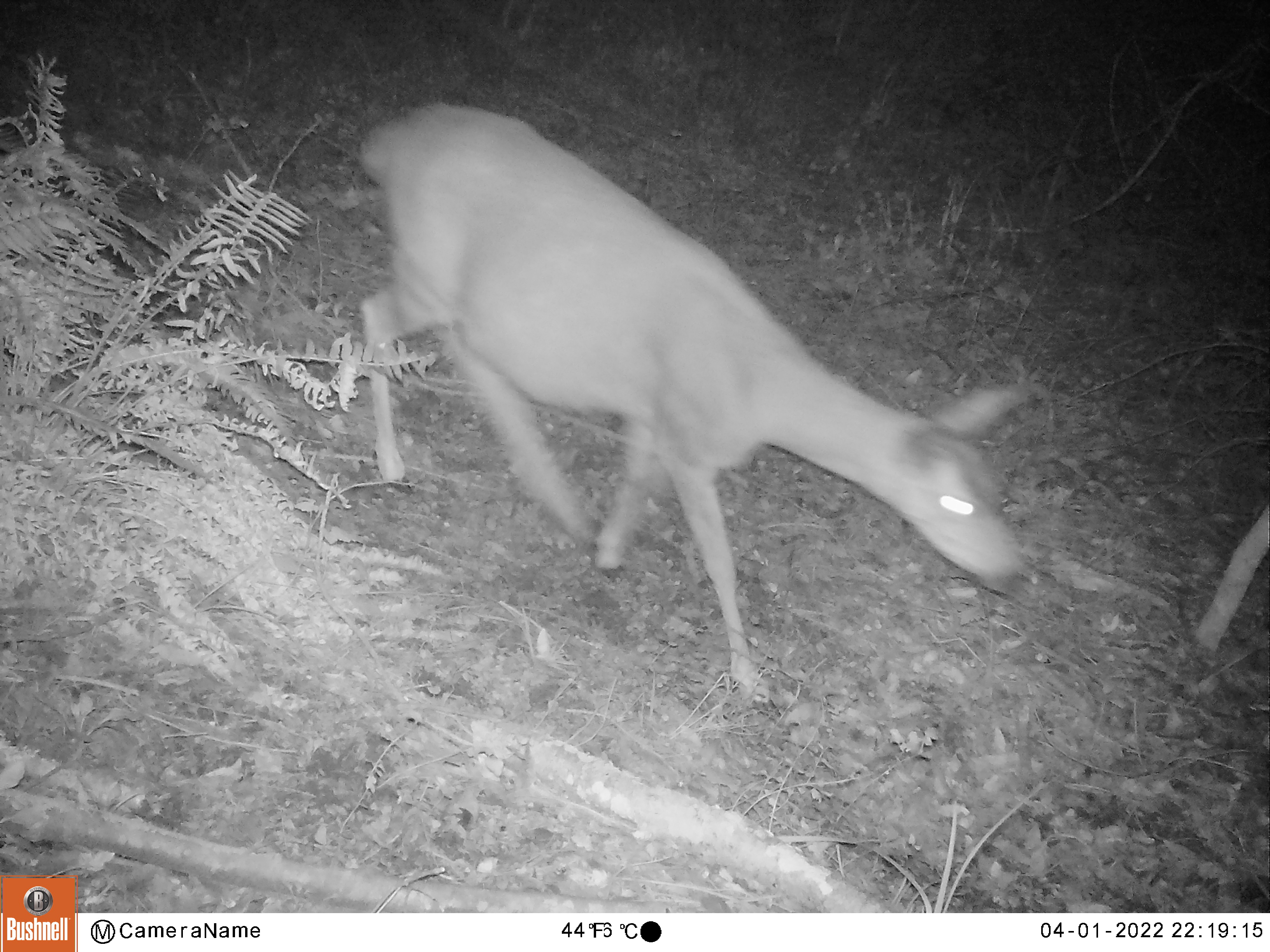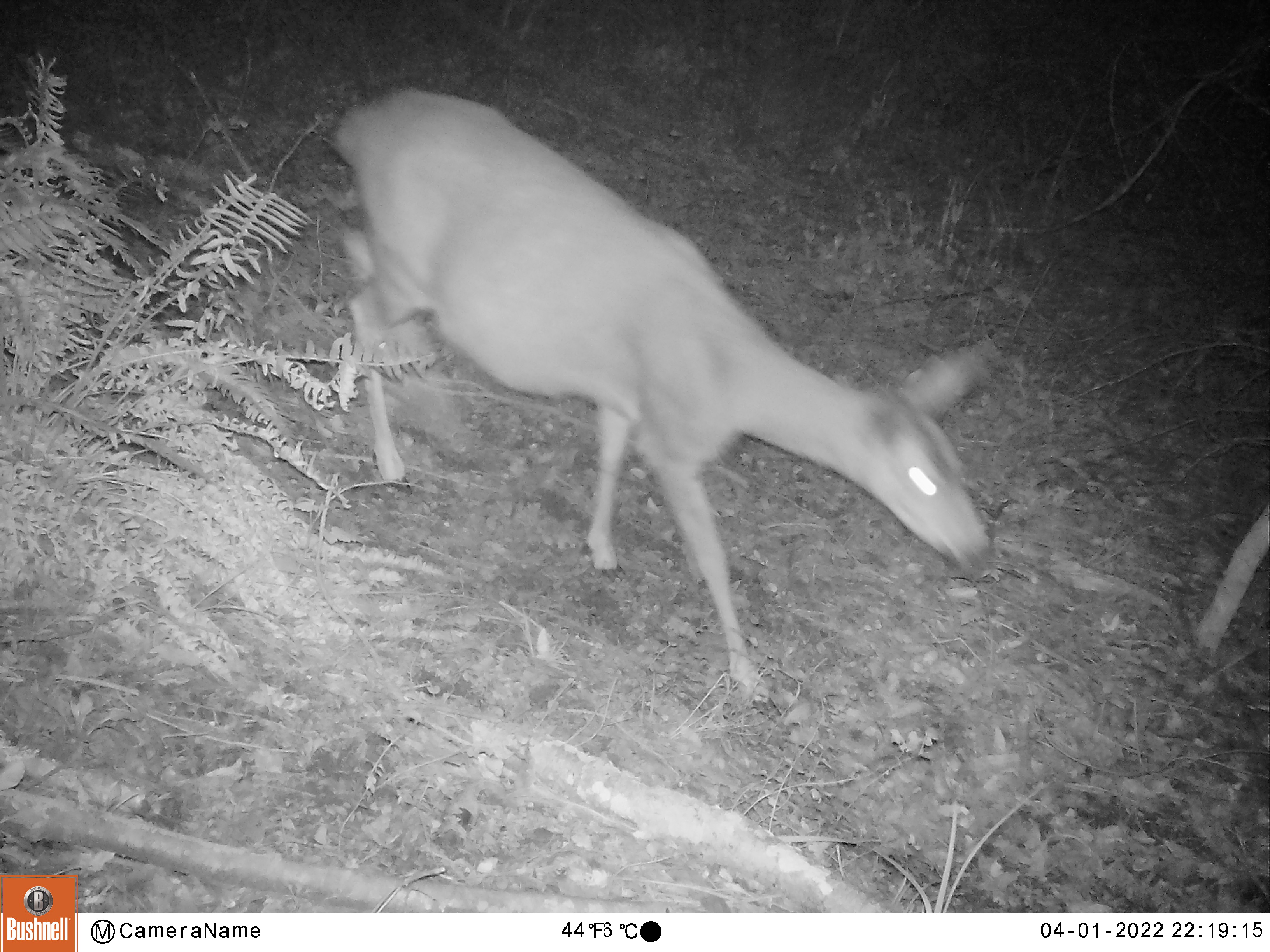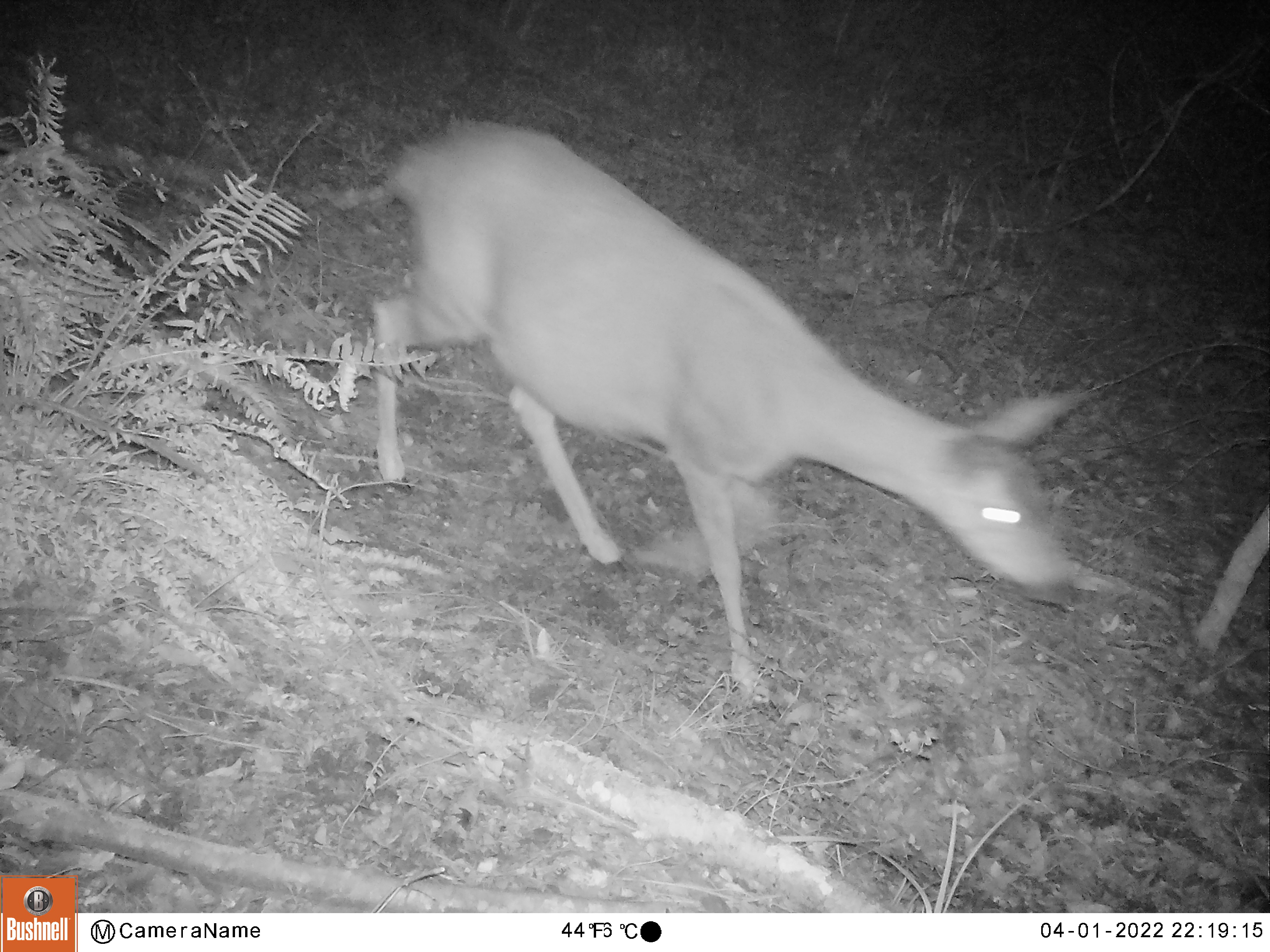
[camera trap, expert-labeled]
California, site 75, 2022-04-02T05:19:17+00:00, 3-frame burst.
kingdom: Animalia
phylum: Chordata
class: Mammalia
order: Artiodactyla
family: Cervidae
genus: Odocoileus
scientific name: Odocoileus hemionus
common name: mule deer